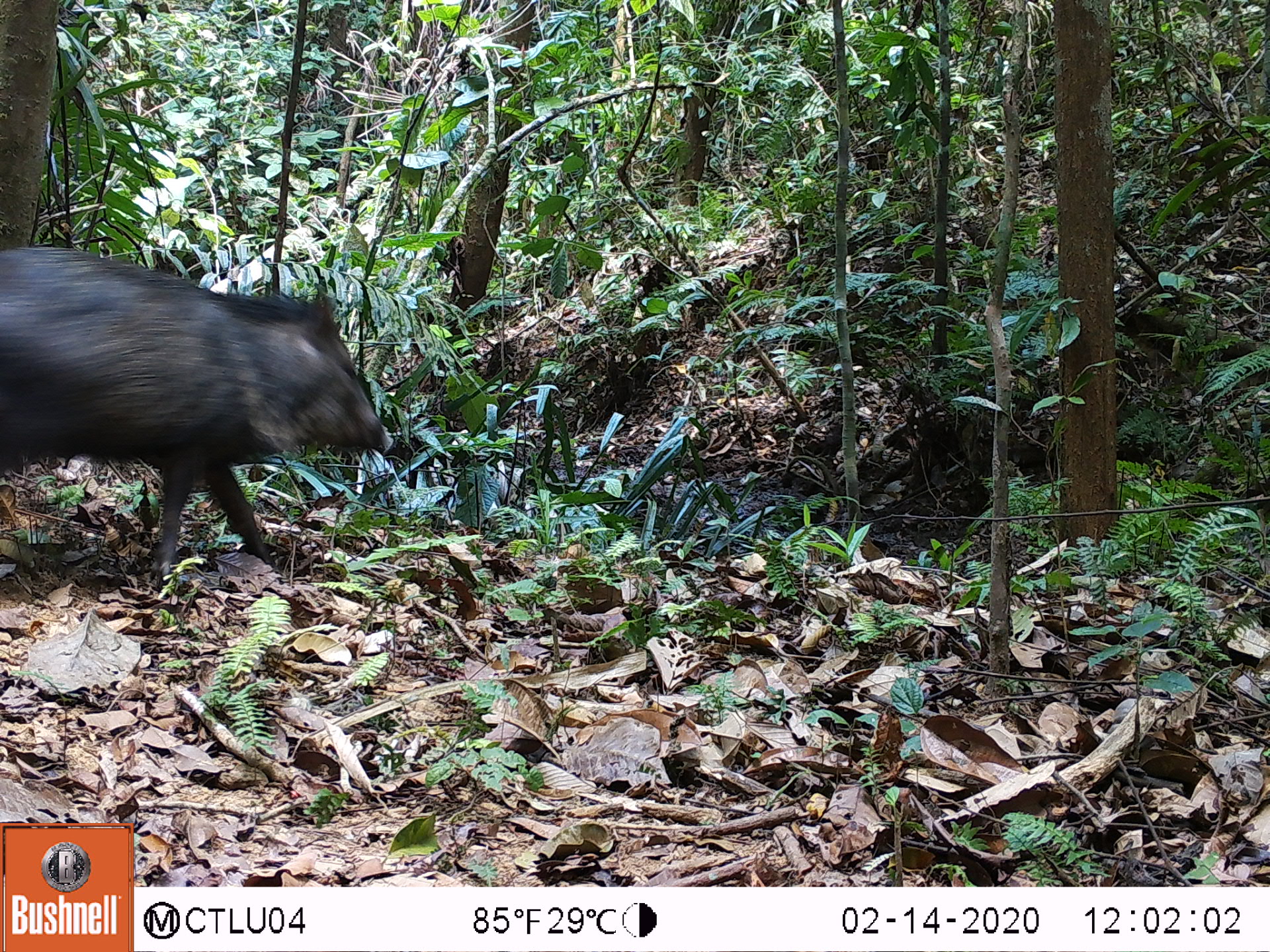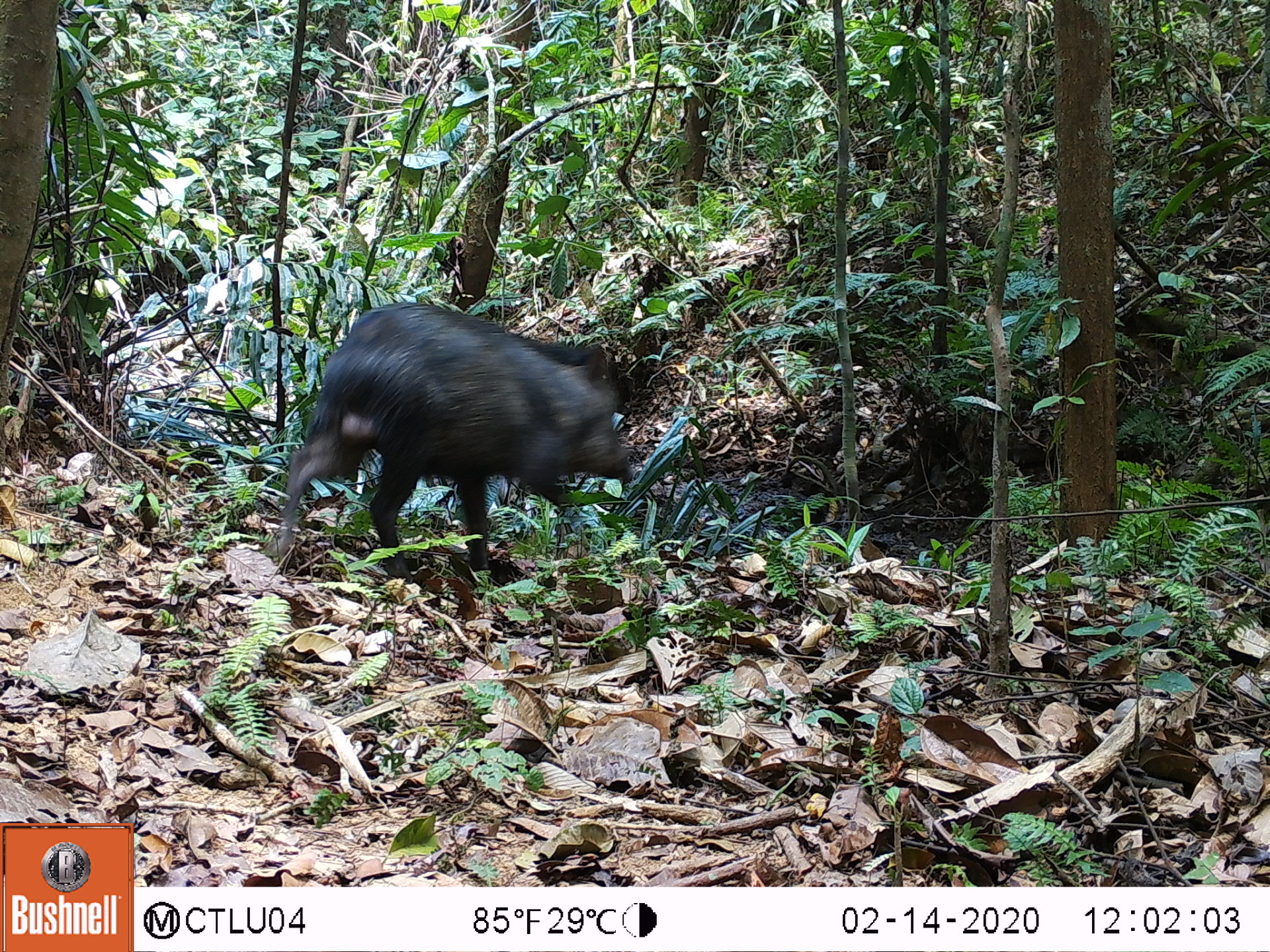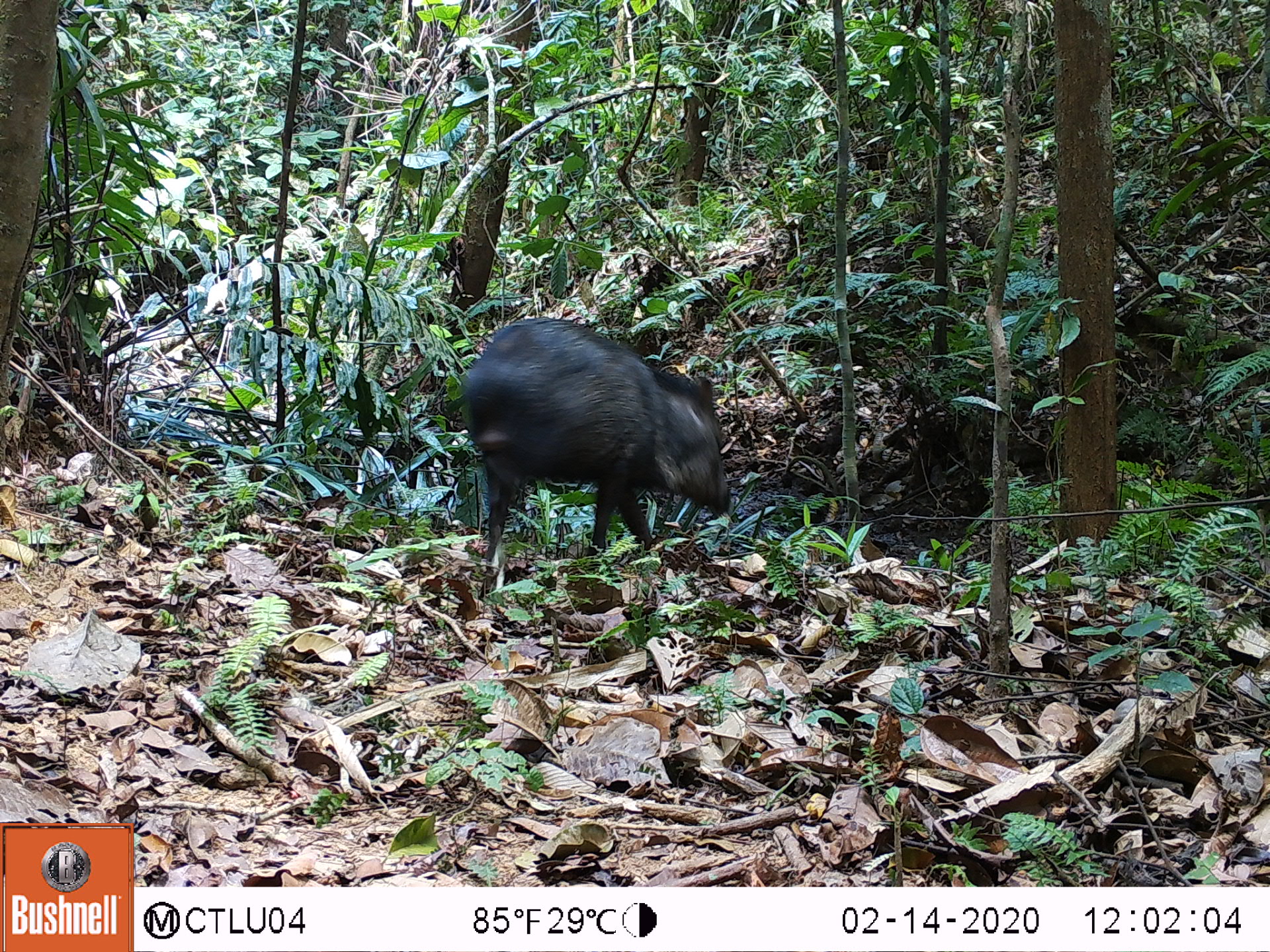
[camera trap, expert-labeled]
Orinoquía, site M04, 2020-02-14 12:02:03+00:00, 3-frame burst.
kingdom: Animalia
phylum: Chordata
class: Mammalia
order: Artiodactyla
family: Tayassuidae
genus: Pecari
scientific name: Pecari tajacu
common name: collared peccary